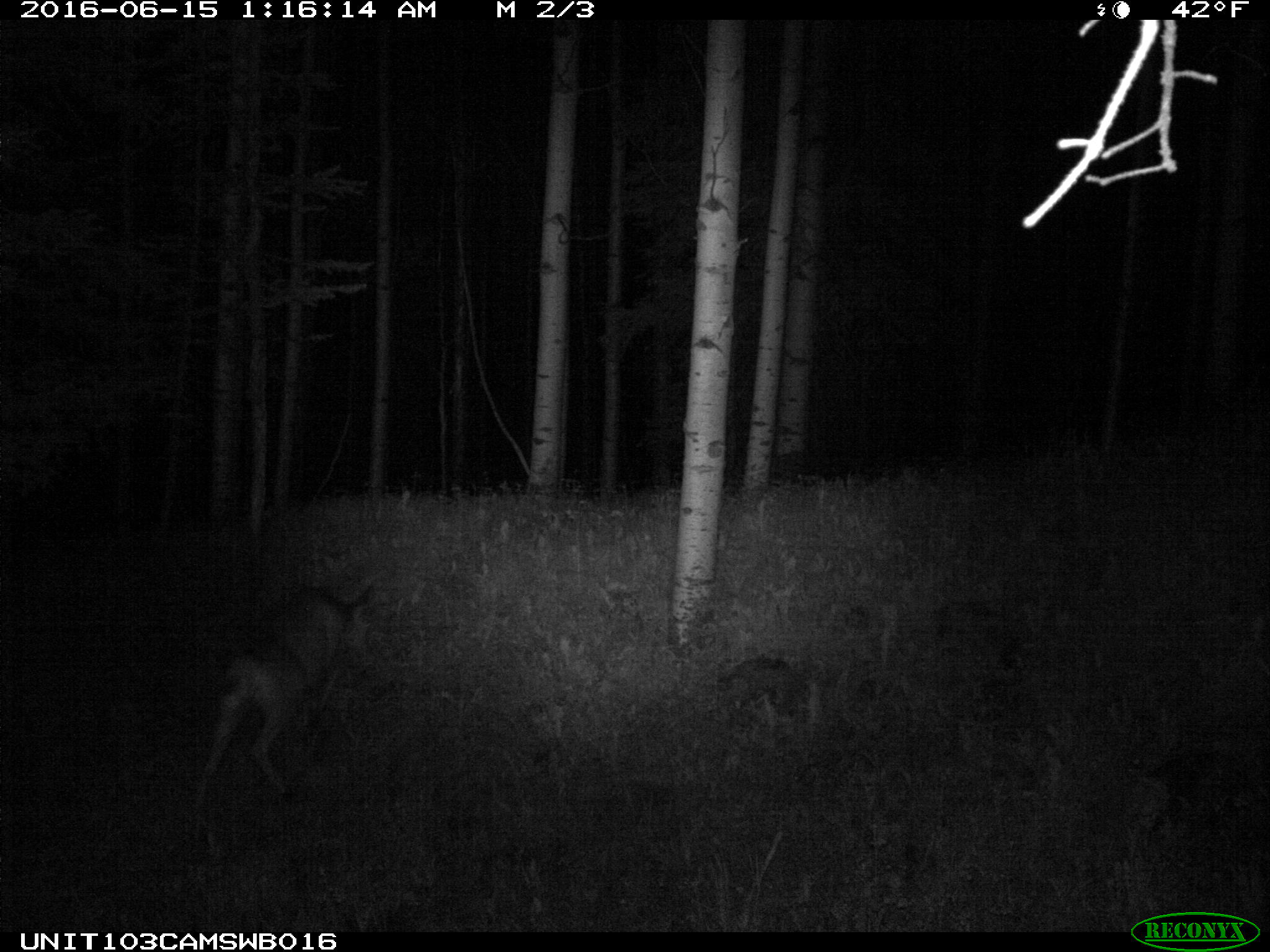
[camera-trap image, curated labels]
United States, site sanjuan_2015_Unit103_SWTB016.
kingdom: Animalia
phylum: Chordata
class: Mammalia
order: Artiodactyla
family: Cervidae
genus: Odocoileus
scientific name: Odocoileus hemionus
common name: mule deer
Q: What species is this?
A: Odocoileus hemionus (mule deer).